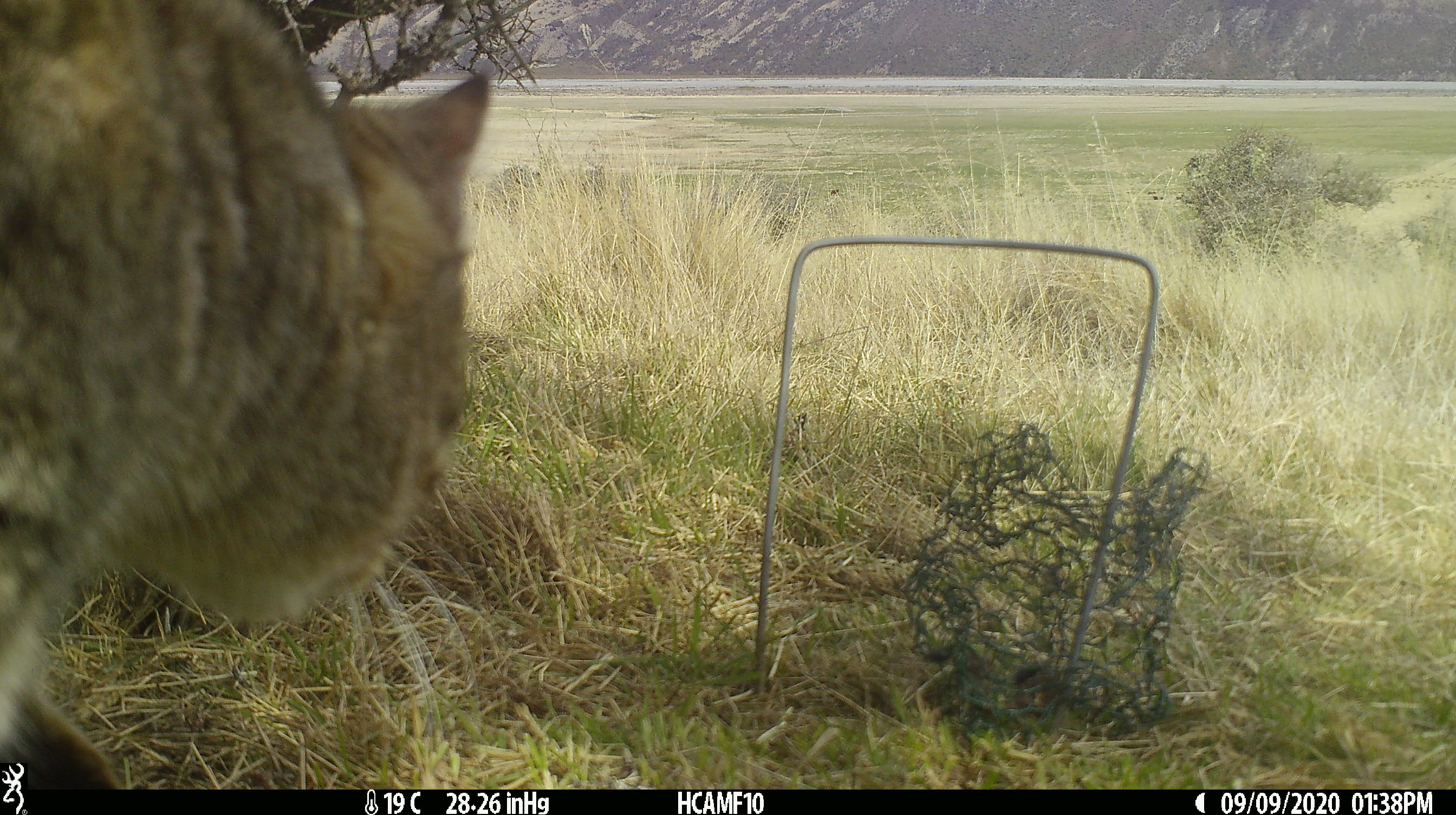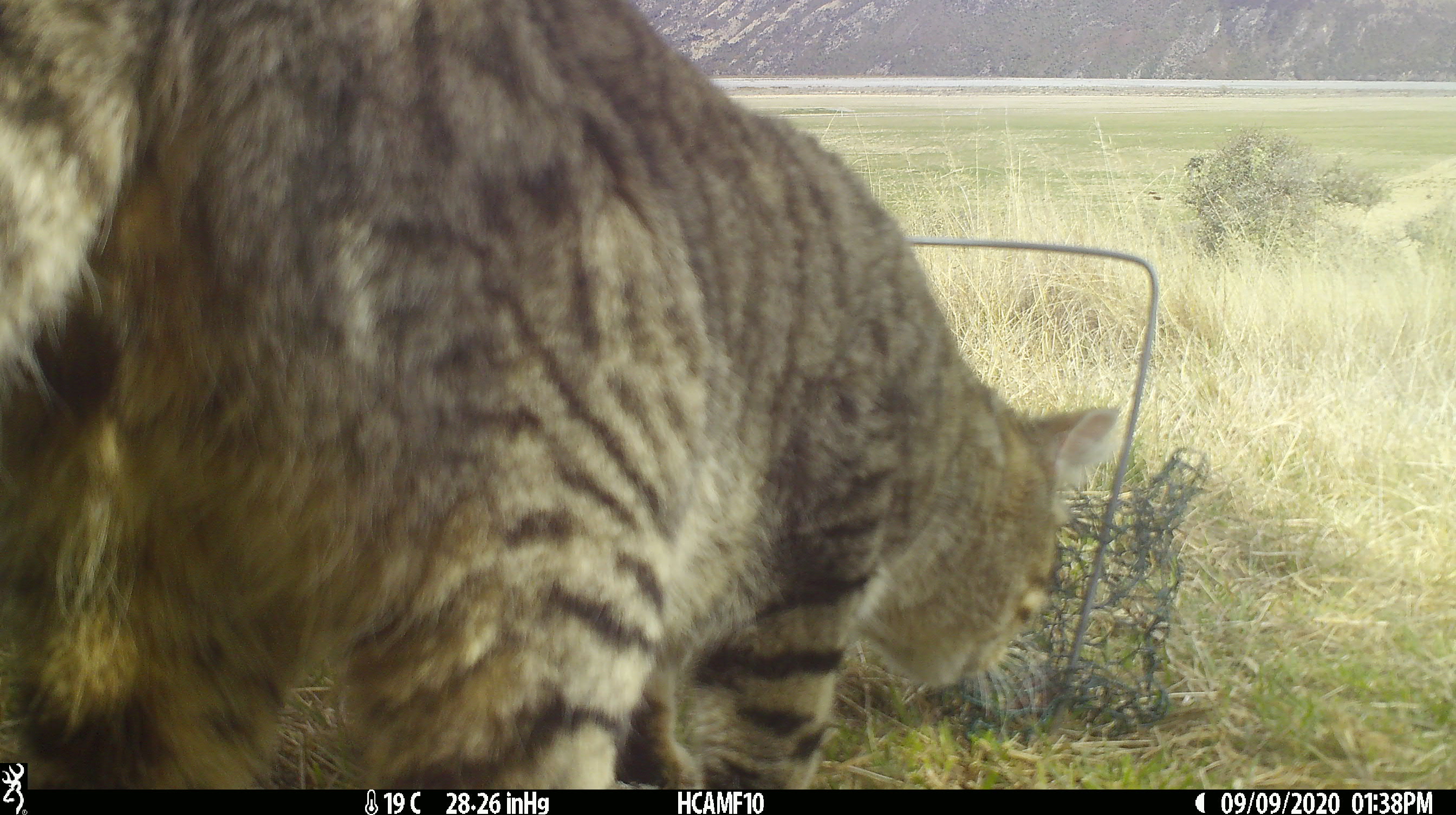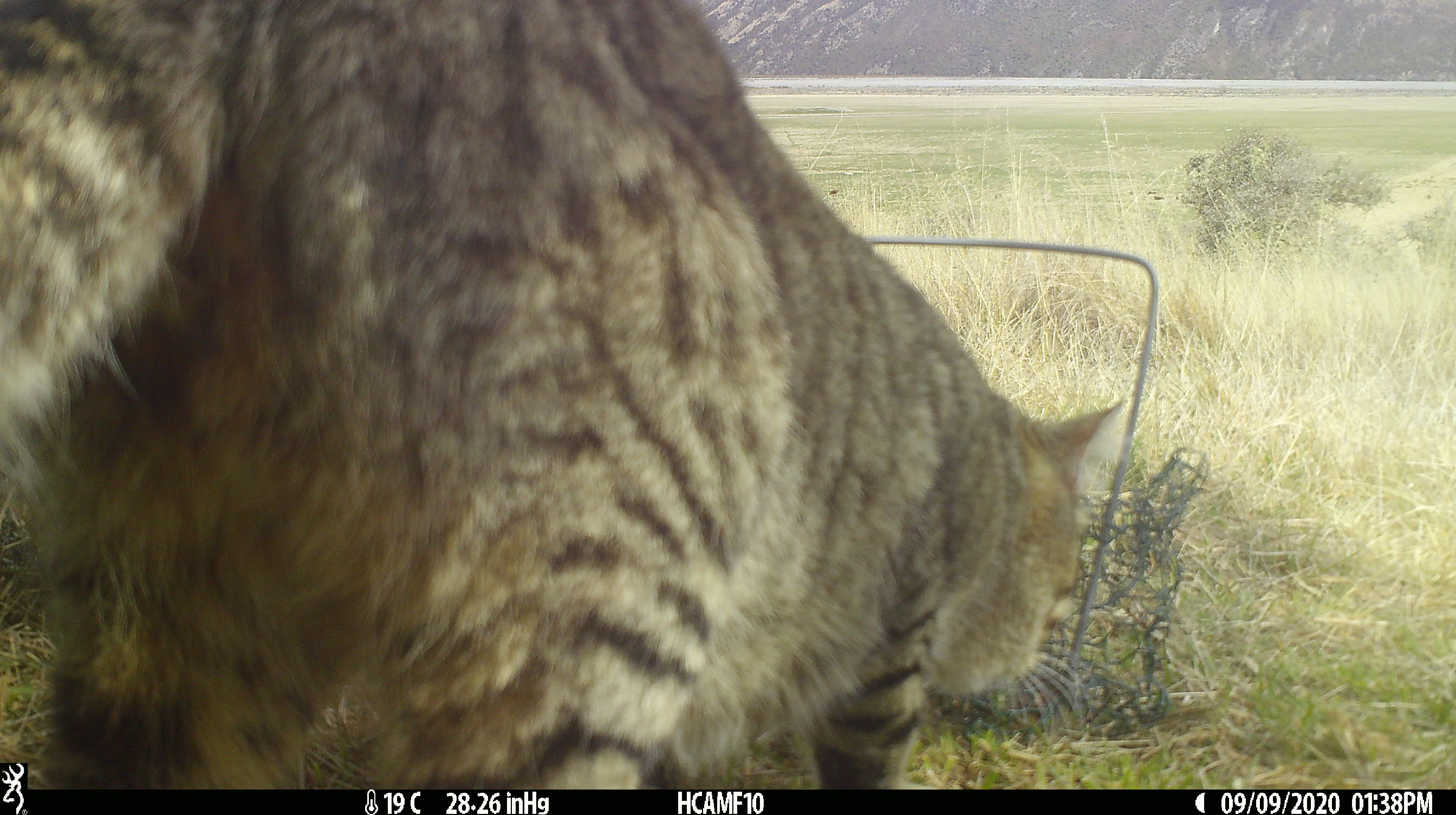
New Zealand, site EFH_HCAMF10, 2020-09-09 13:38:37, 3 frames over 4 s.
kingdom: Animalia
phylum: Chordata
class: Mammalia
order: Carnivora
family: Felidae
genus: Felis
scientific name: Felis catus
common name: domestic cat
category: cat